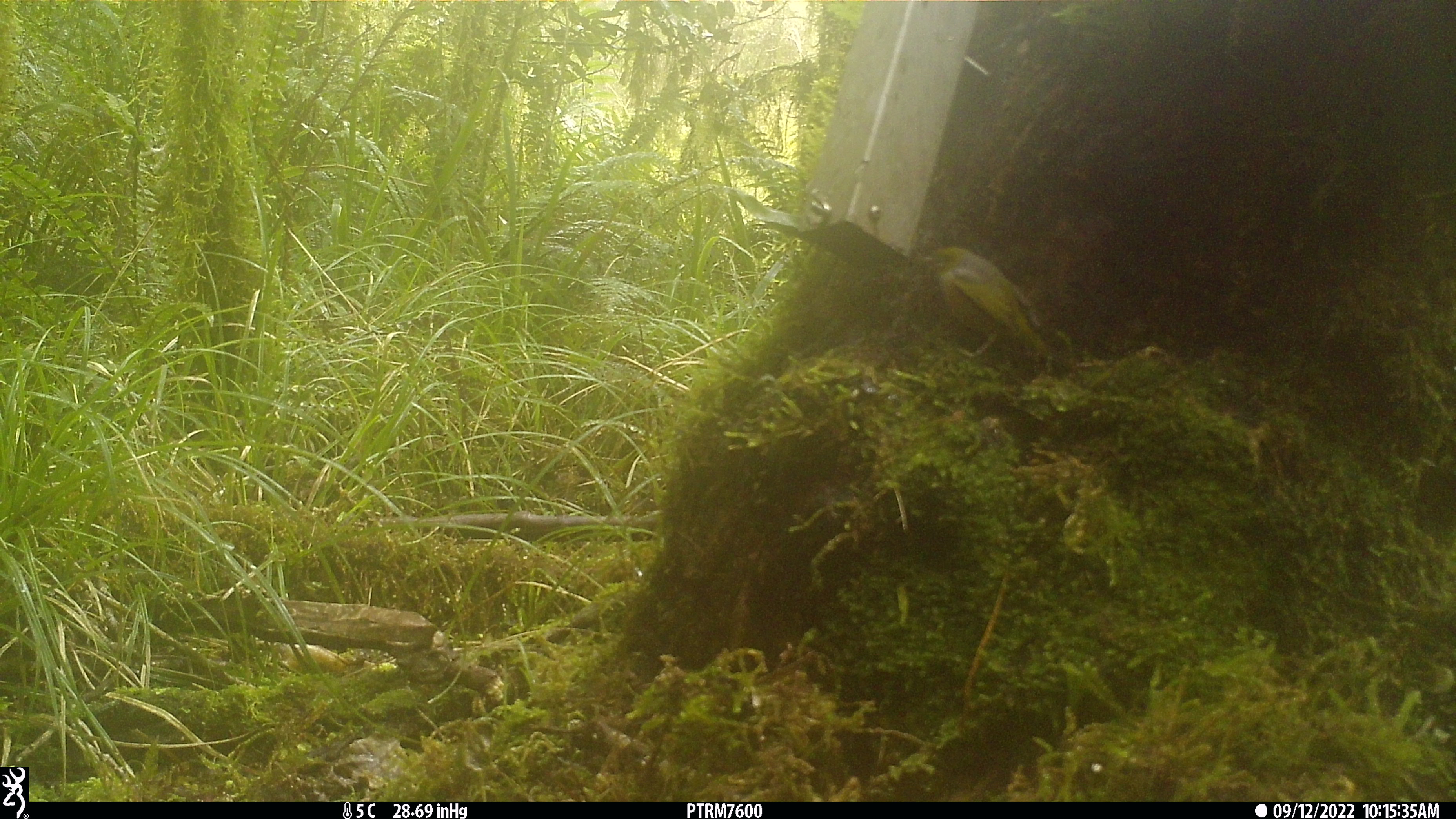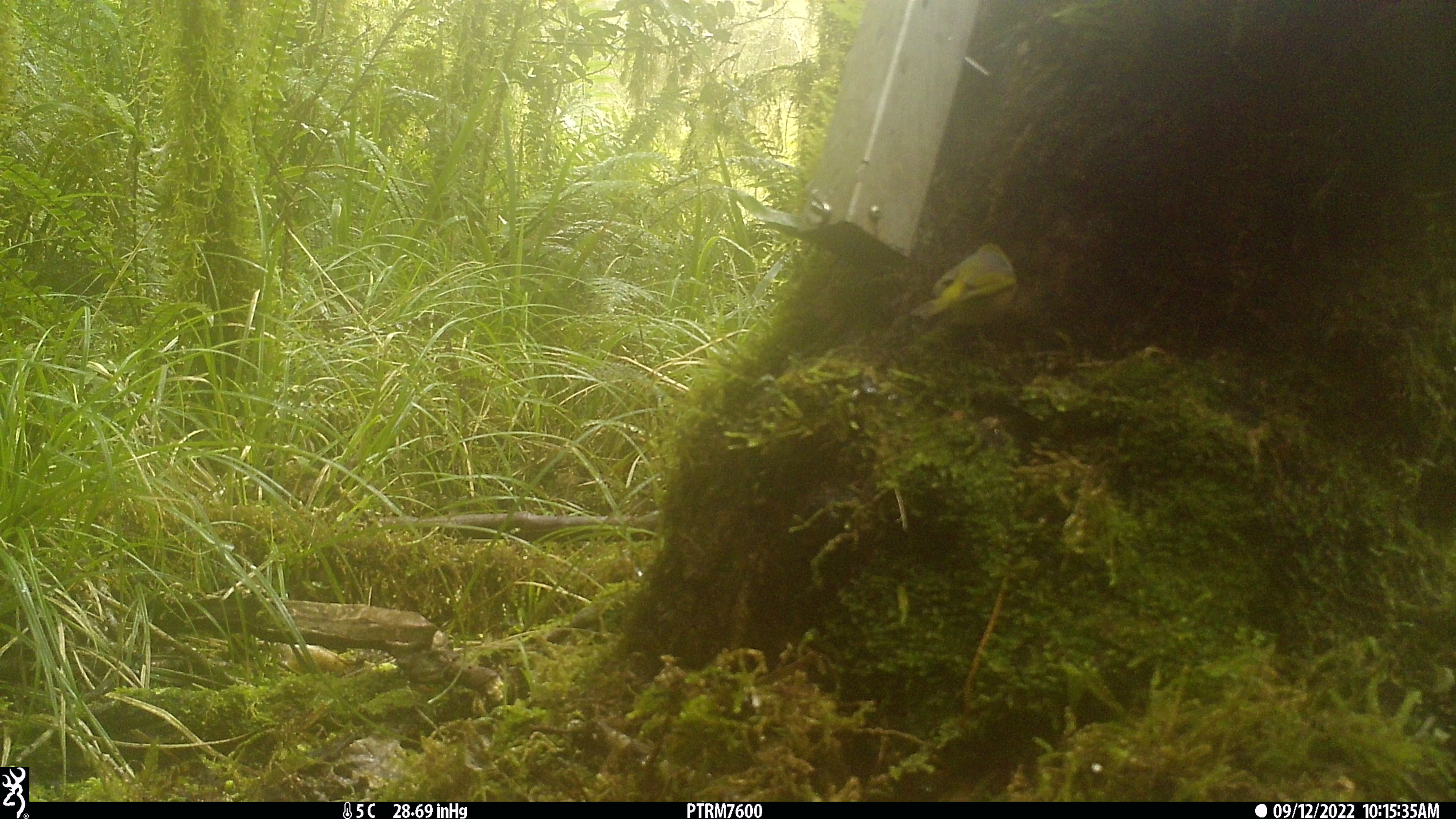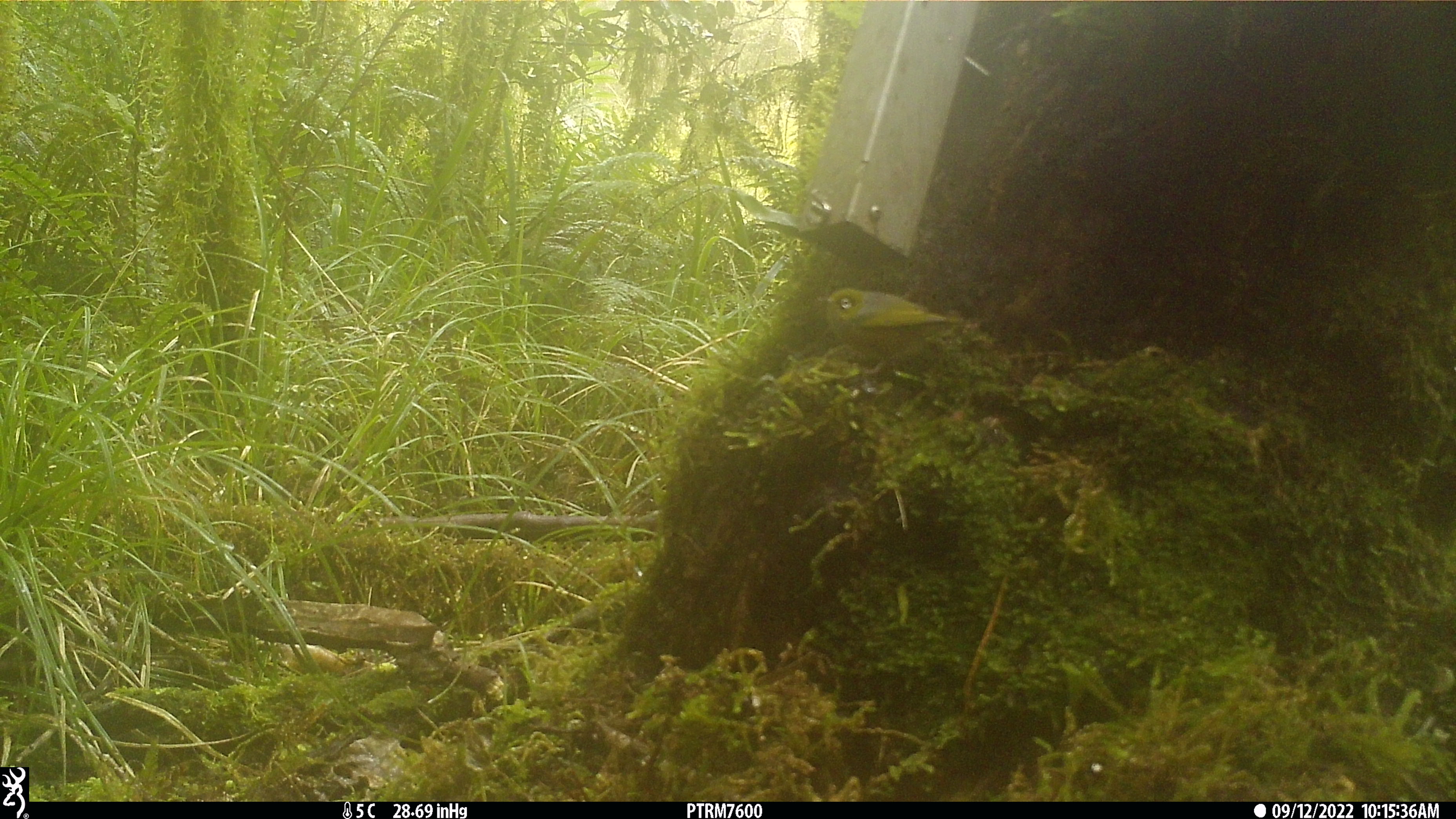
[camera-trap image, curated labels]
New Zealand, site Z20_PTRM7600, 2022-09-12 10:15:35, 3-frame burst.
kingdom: Animalia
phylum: Chordata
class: Aves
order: Passeriformes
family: Zosteropidae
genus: Zosterops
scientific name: Zosterops lateralis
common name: silvereye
Silvereye (Zosterops lateralis).